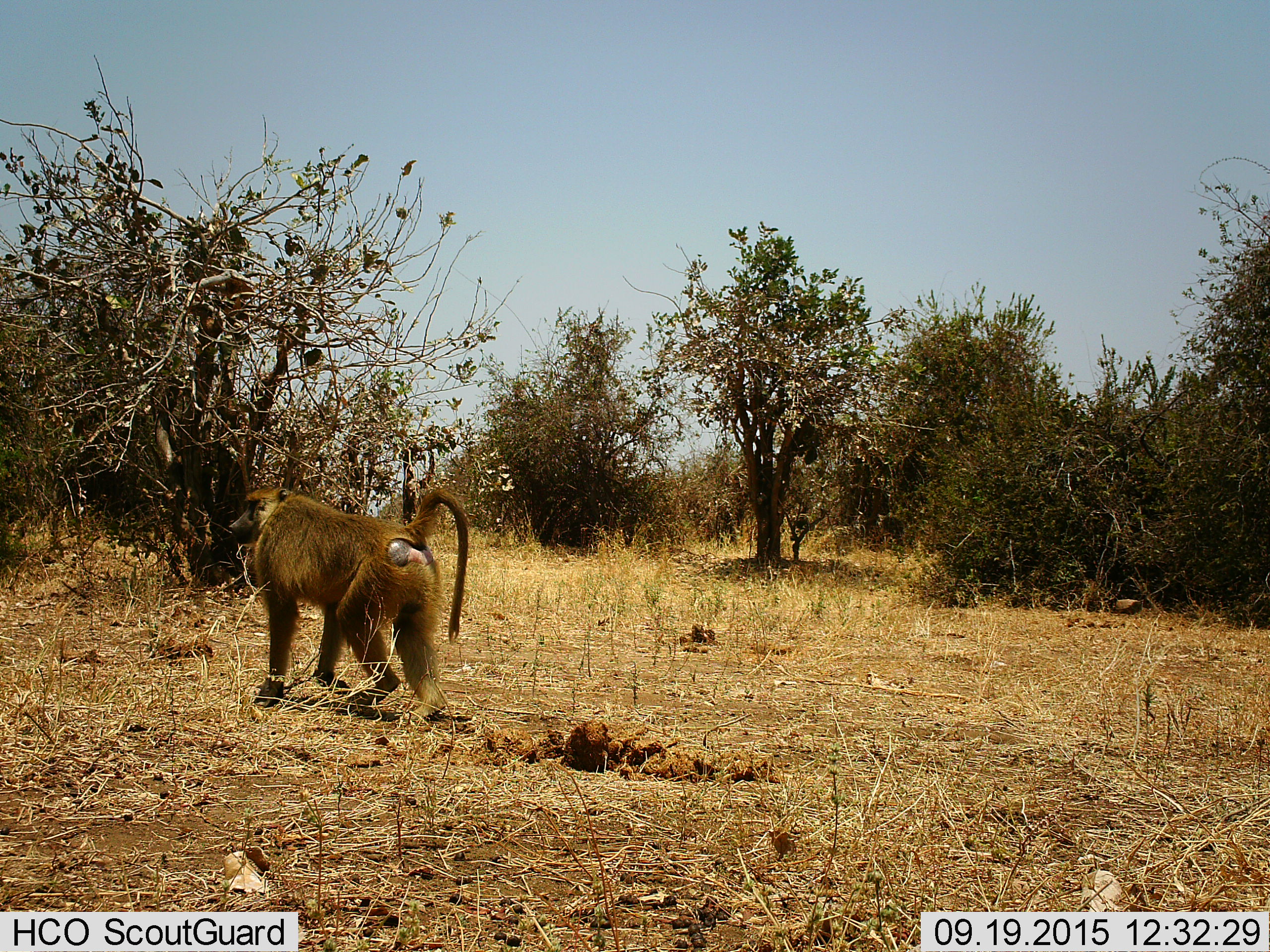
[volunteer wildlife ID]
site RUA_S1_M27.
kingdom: Animalia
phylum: Chordata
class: Mammalia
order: Primates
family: Cercopithecidae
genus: Papio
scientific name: Papio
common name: baboon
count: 1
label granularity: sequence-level